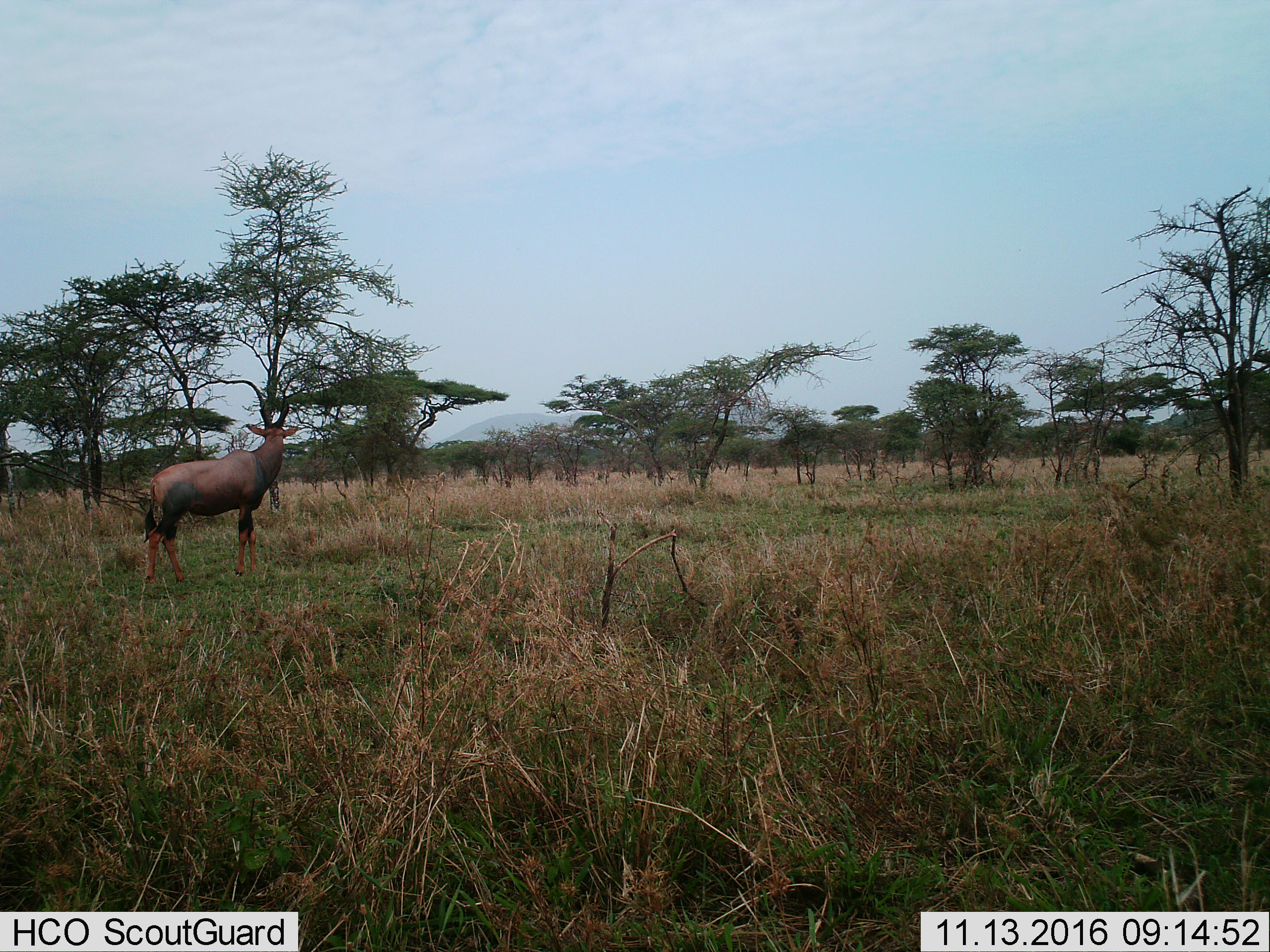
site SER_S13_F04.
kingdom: Animalia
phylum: Chordata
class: Mammalia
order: Artiodactyla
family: Bovidae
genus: Damaliscus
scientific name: Damaliscus lunatus jimela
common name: topi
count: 1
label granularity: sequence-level